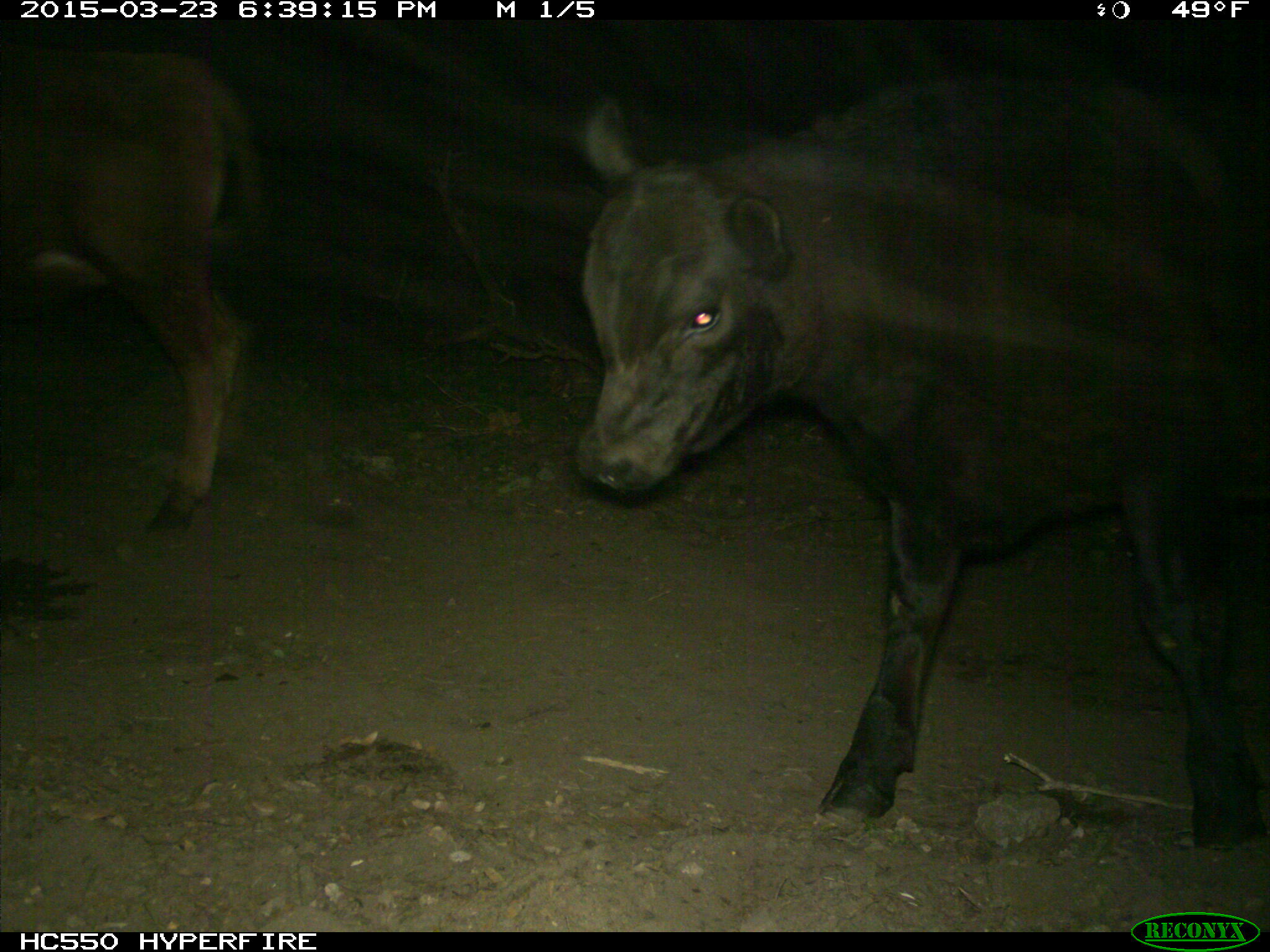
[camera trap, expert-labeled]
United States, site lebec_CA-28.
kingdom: Animalia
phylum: Chordata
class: Mammalia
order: Artiodactyla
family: Bovidae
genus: Bos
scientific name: Bos taurus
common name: domestic cow